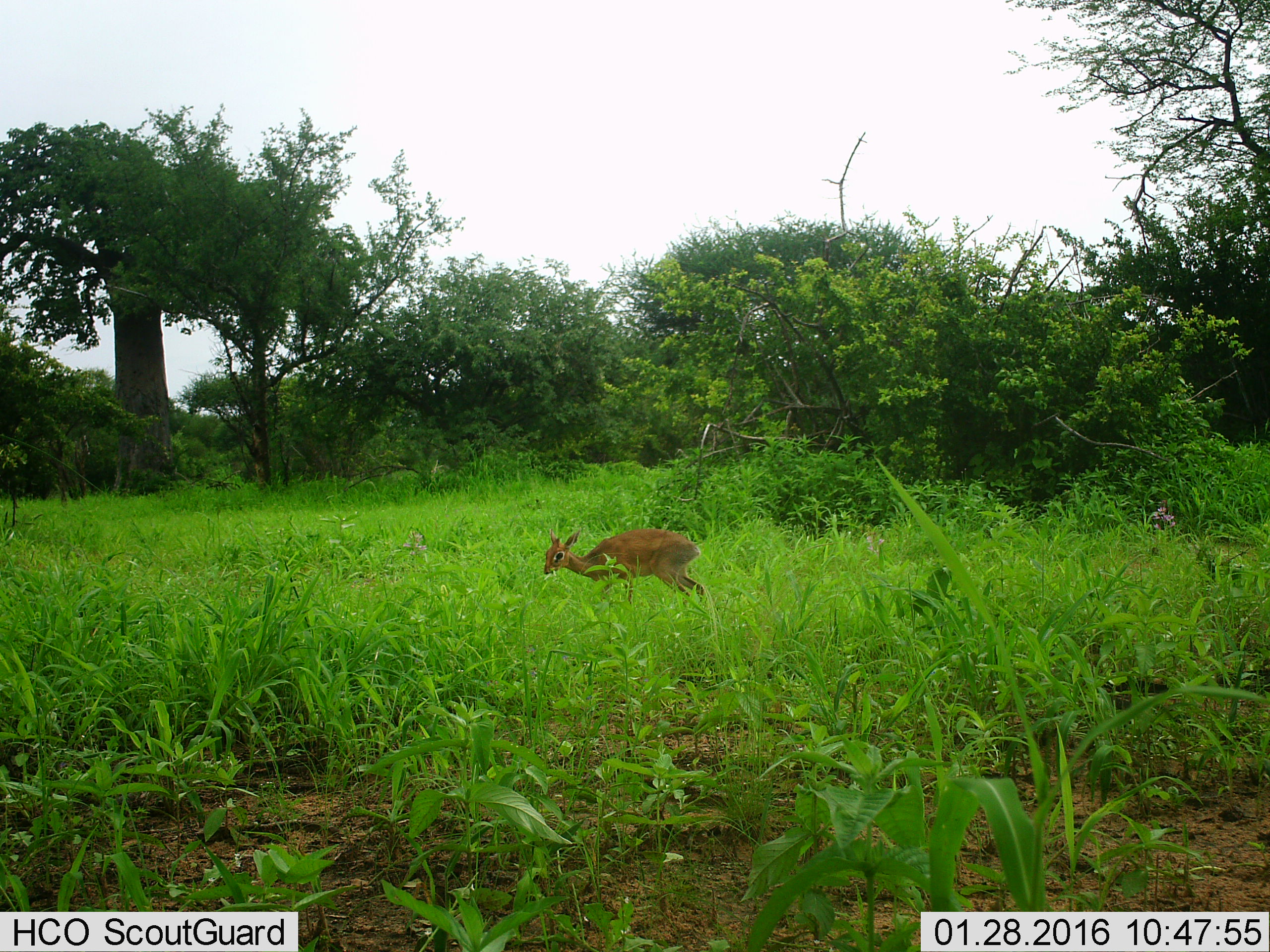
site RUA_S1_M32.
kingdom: Animalia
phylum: Chordata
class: Mammalia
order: Artiodactyla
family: Bovidae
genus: Madoqua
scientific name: Madoqua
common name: dik-dik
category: dikdik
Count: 1.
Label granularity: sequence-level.